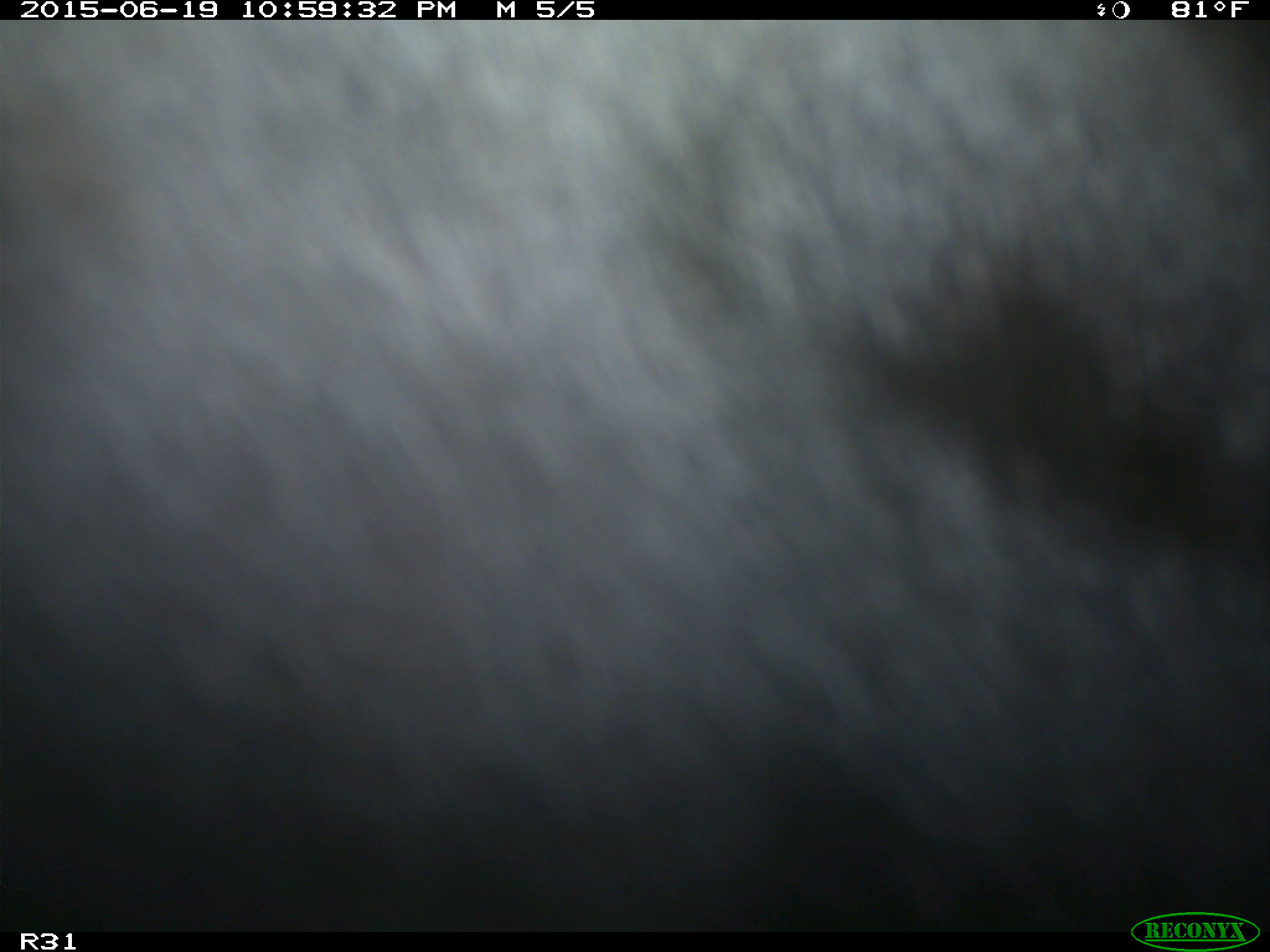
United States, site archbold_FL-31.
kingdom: Animalia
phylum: Chordata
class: Mammalia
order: Artiodactyla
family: Bovidae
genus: Bos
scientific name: Bos taurus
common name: domestic cow